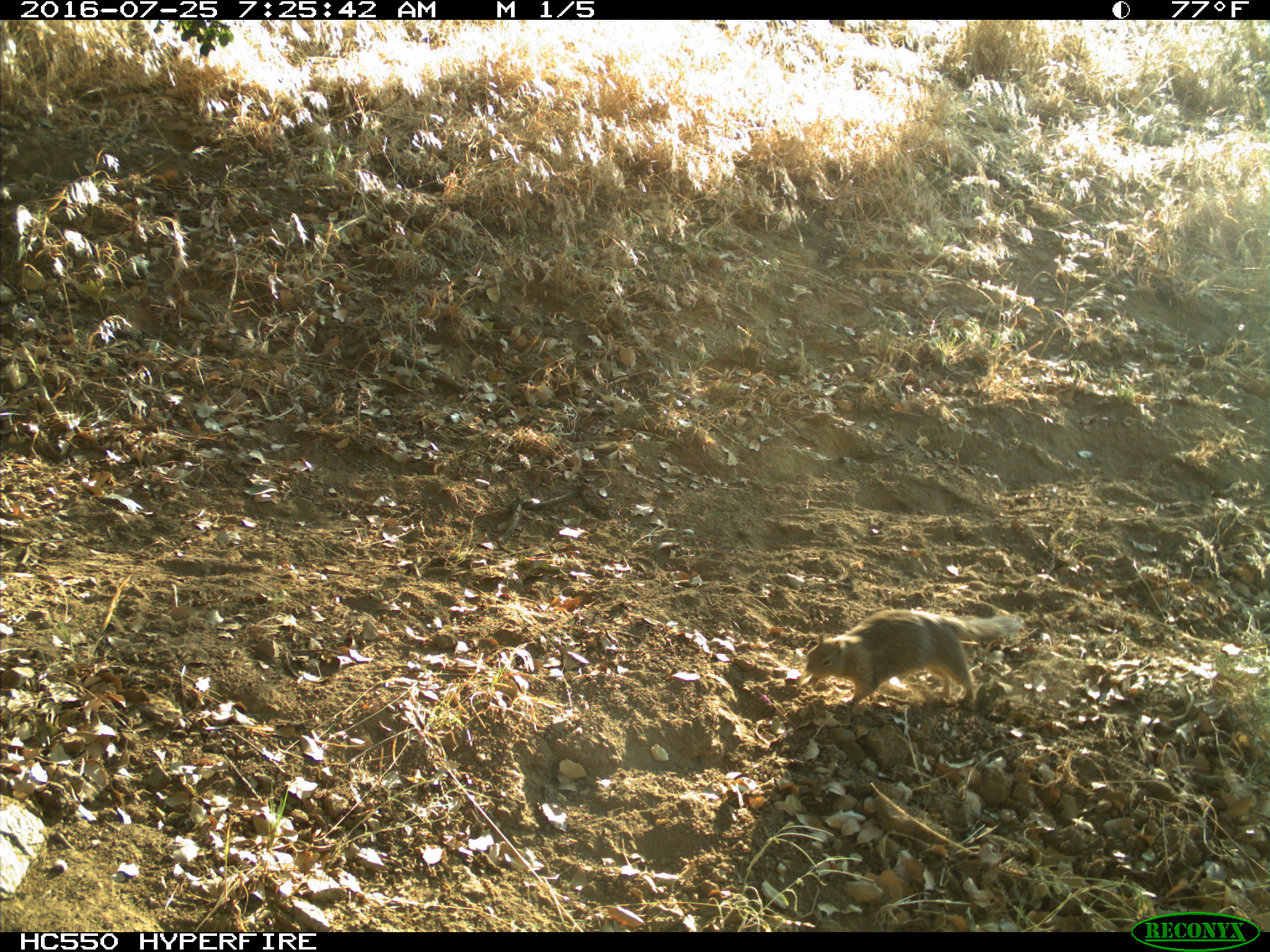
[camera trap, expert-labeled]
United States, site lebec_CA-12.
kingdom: Animalia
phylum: Chordata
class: Mammalia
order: Rodentia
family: Sciuridae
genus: Otospermophilus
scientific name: Otospermophilus beecheyi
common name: california ground squirrel